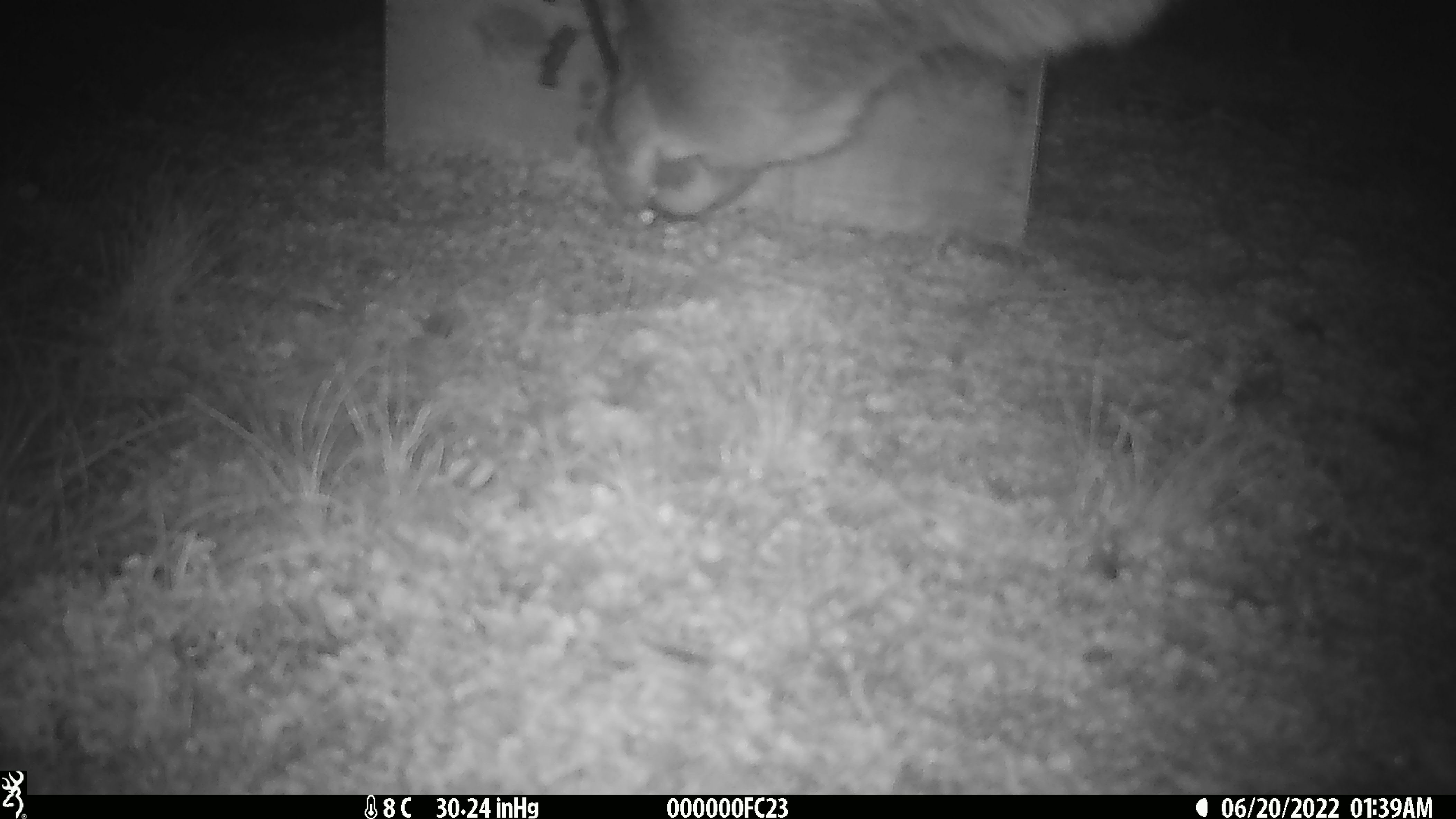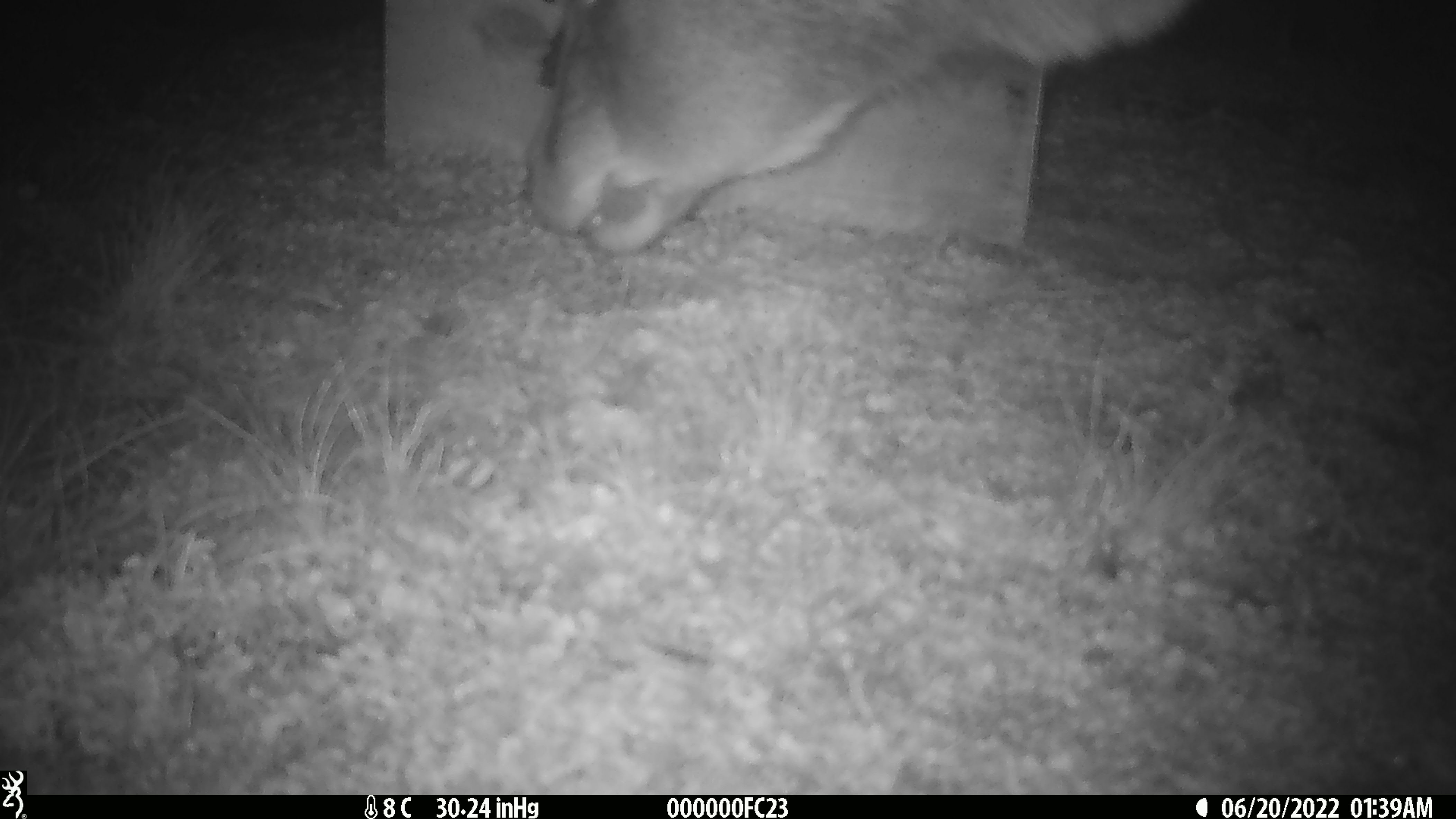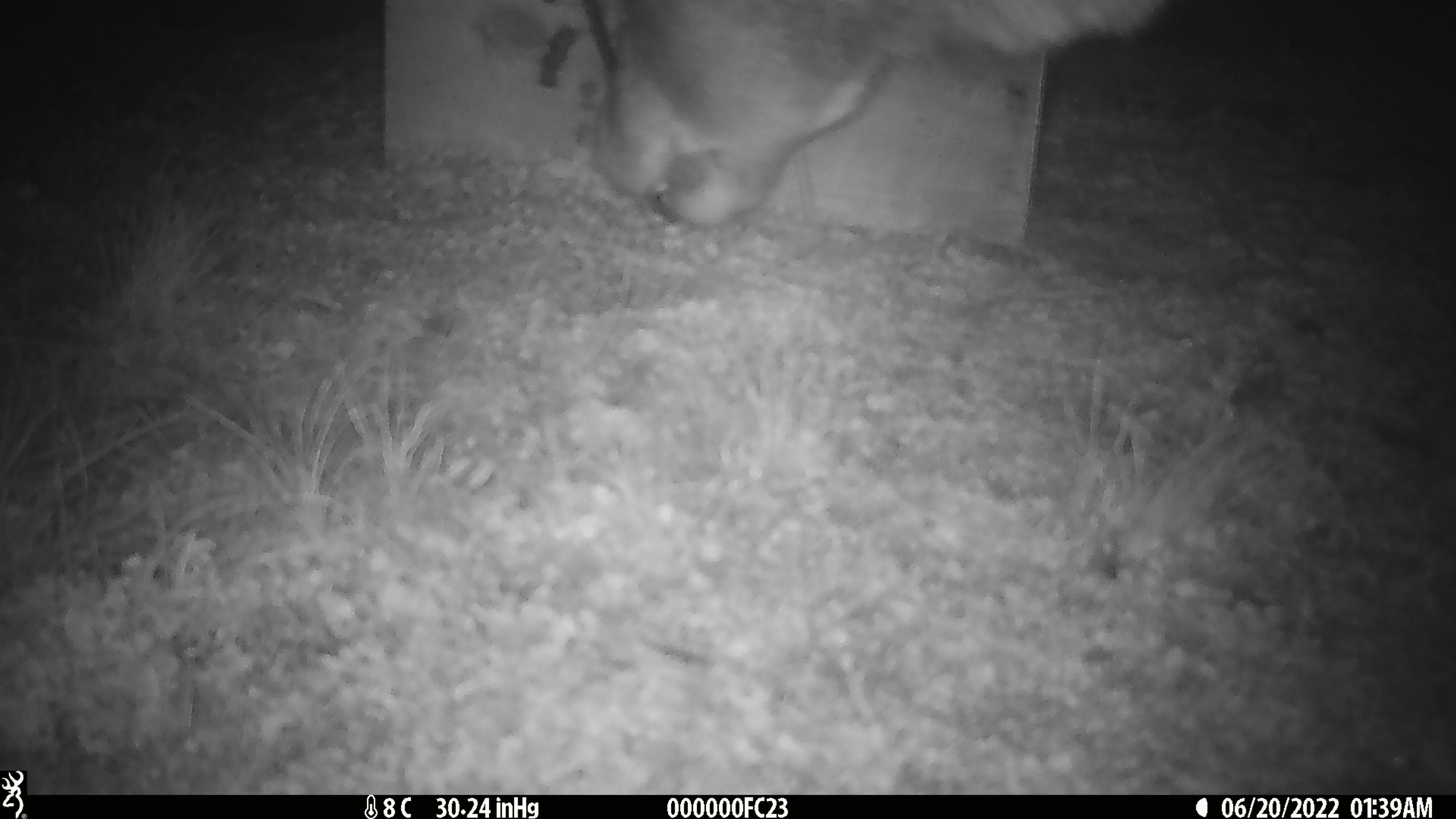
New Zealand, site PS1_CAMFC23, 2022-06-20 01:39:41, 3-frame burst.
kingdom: Animalia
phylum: Chordata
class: Mammalia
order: Artiodactyla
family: Cervidae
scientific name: Cervidae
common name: deer